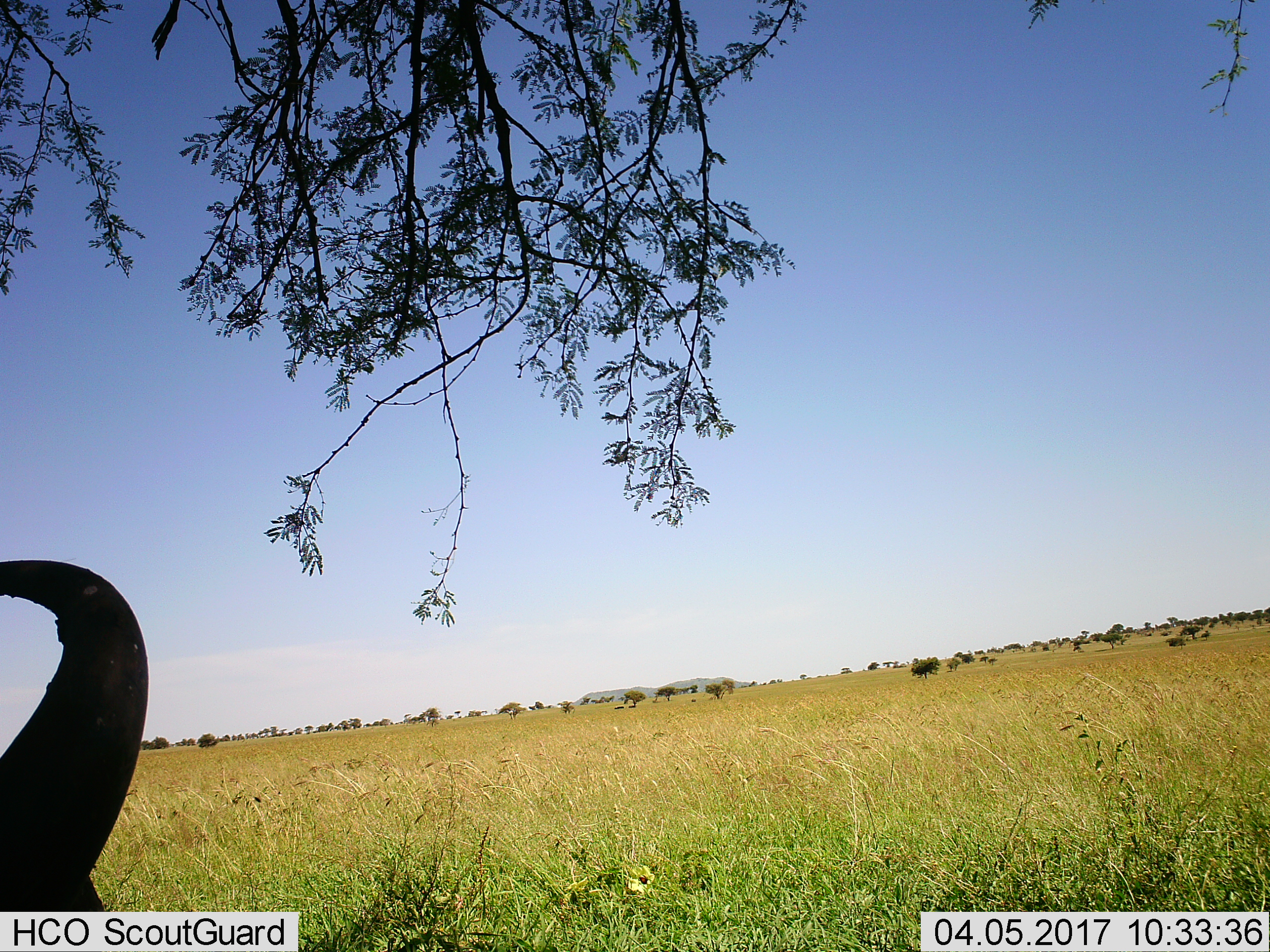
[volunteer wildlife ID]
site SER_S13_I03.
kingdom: Animalia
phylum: Chordata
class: Mammalia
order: Artiodactyla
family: Bovidae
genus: Connochaetes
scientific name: Connochaetes taurinus taurinus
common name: blue wildebeest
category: wildebeestblue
Wildebeestblue (blue wildebeest) (Connochaetes taurinus taurinus), count 1. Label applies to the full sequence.